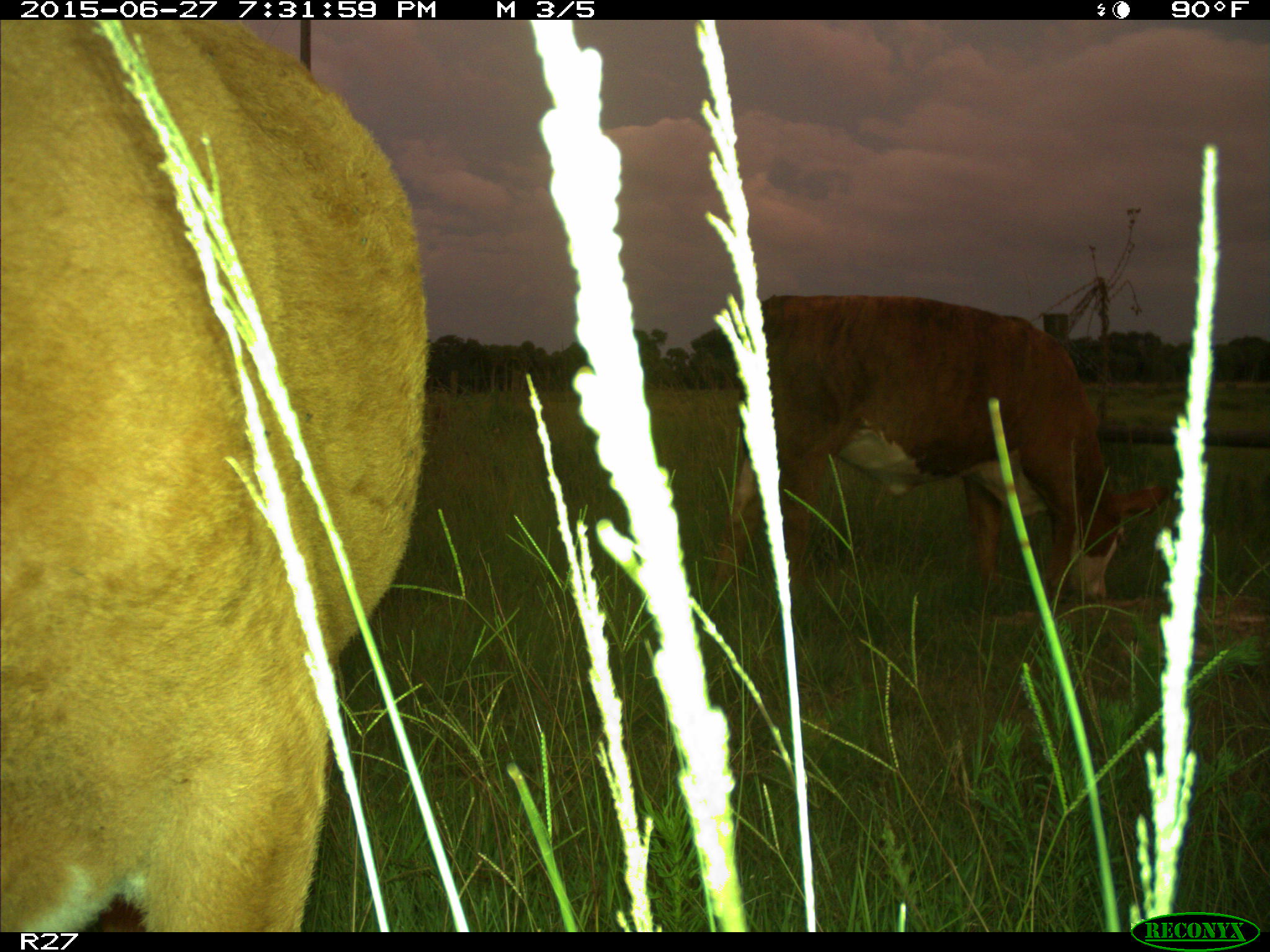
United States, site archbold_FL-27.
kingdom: Animalia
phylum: Chordata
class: Mammalia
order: Artiodactyla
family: Bovidae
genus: Bos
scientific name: Bos taurus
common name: domestic cow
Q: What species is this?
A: Bos taurus (domestic cow).